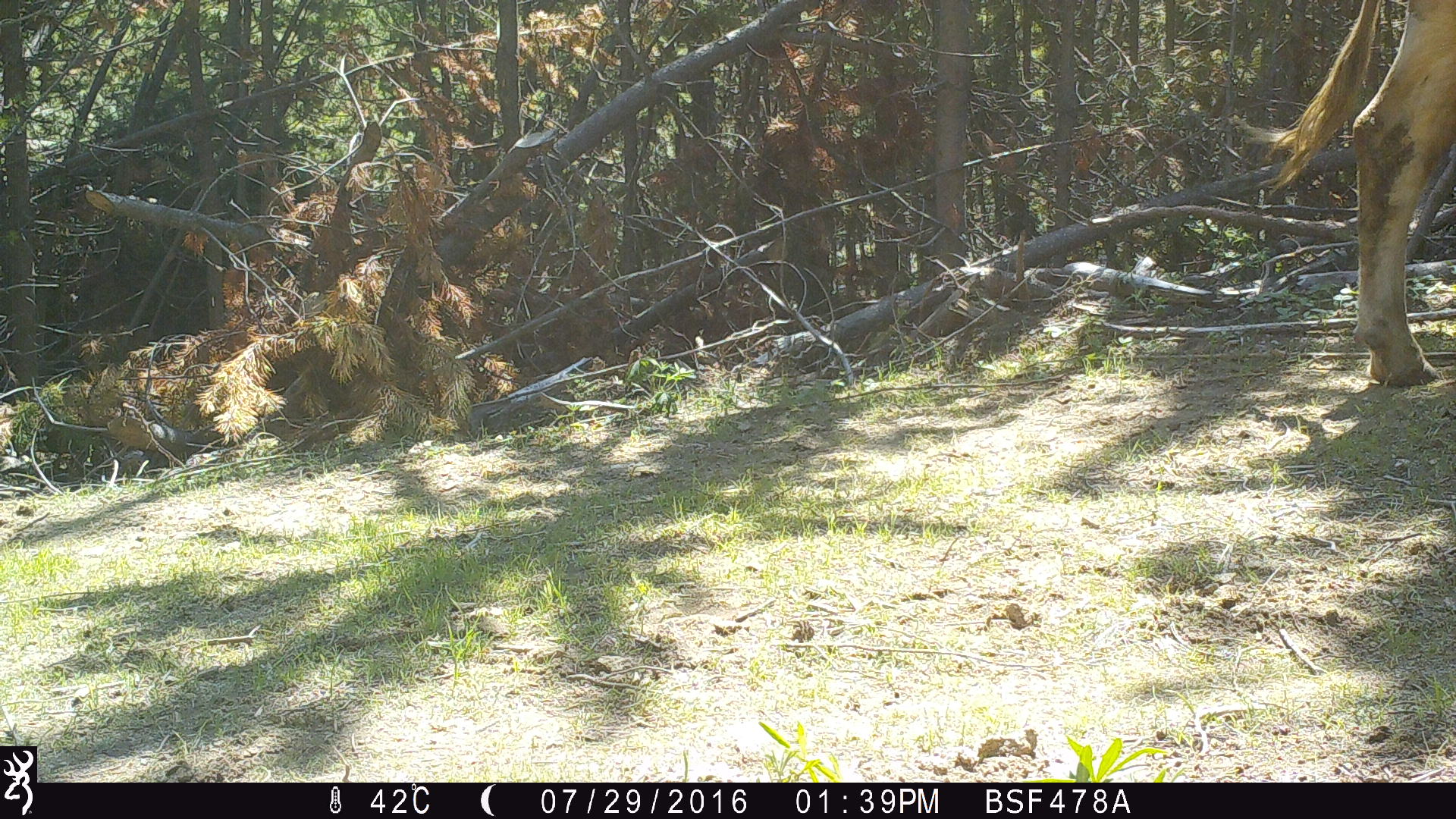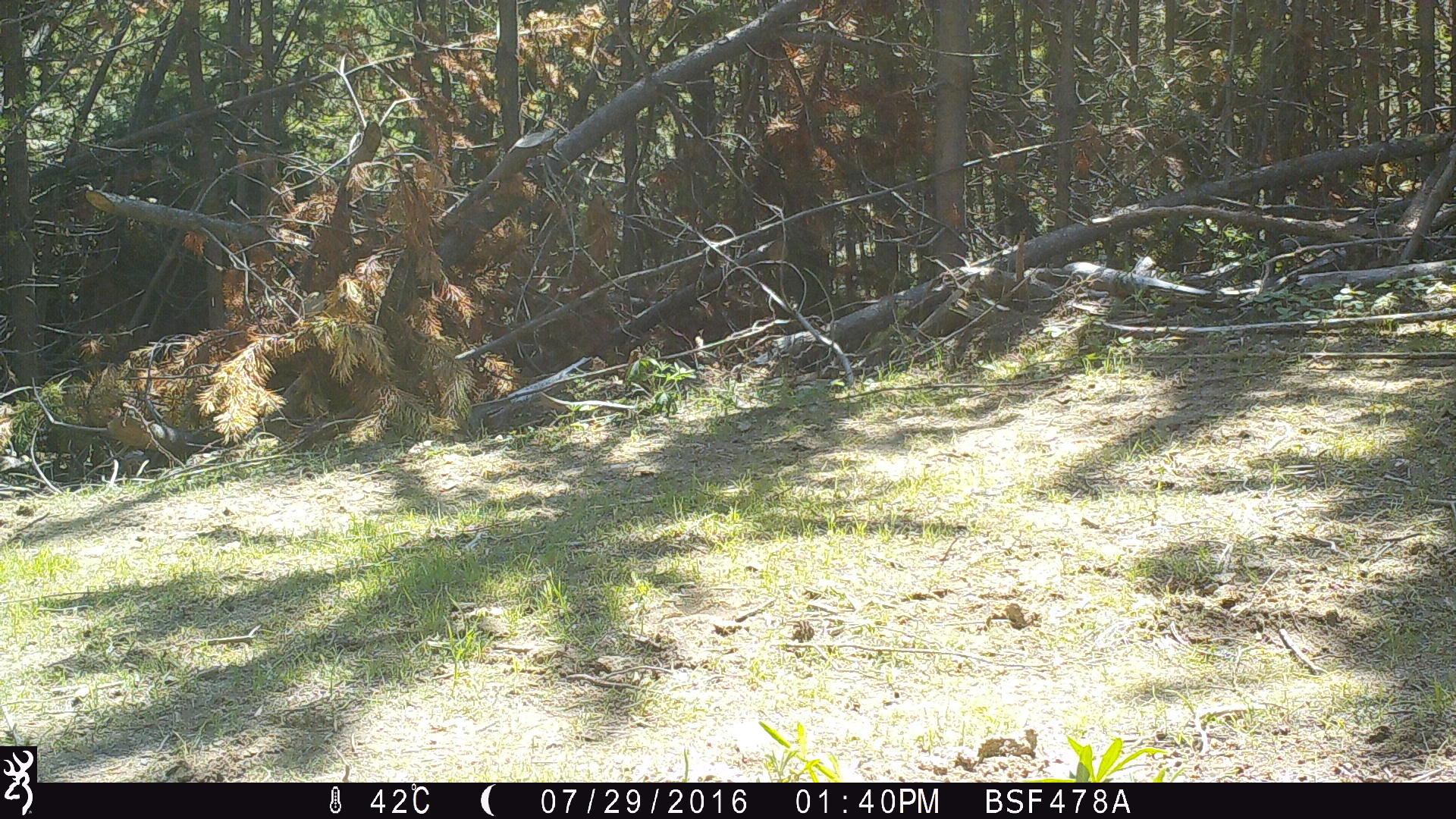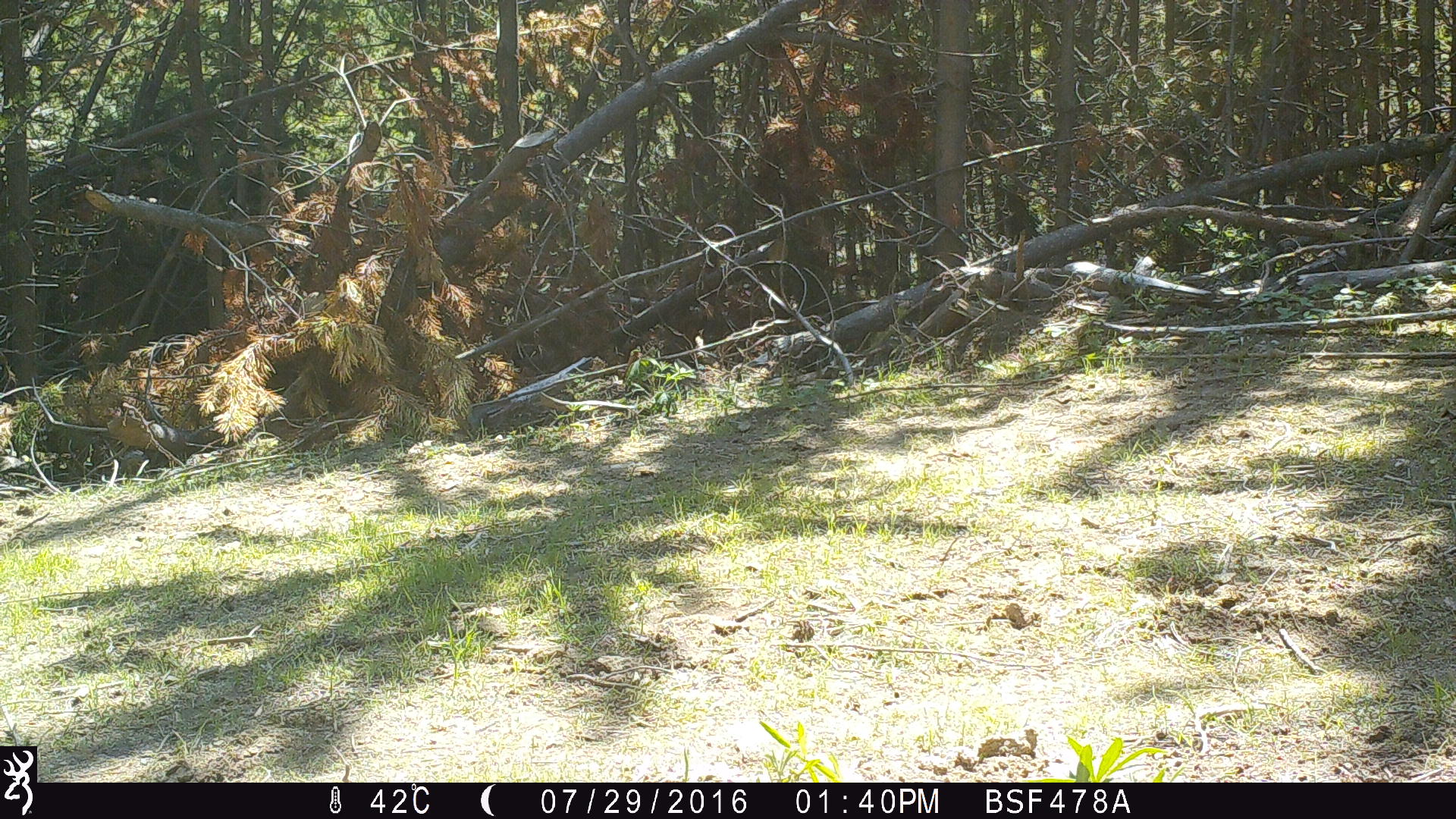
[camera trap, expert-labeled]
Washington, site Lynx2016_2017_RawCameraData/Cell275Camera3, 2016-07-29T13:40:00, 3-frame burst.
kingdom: Animalia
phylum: Chordata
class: Mammalia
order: Artiodactyla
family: Bovidae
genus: Bos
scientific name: Bos taurus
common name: domestic cattle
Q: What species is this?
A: Domestic cattle (Bos taurus).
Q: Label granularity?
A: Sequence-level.